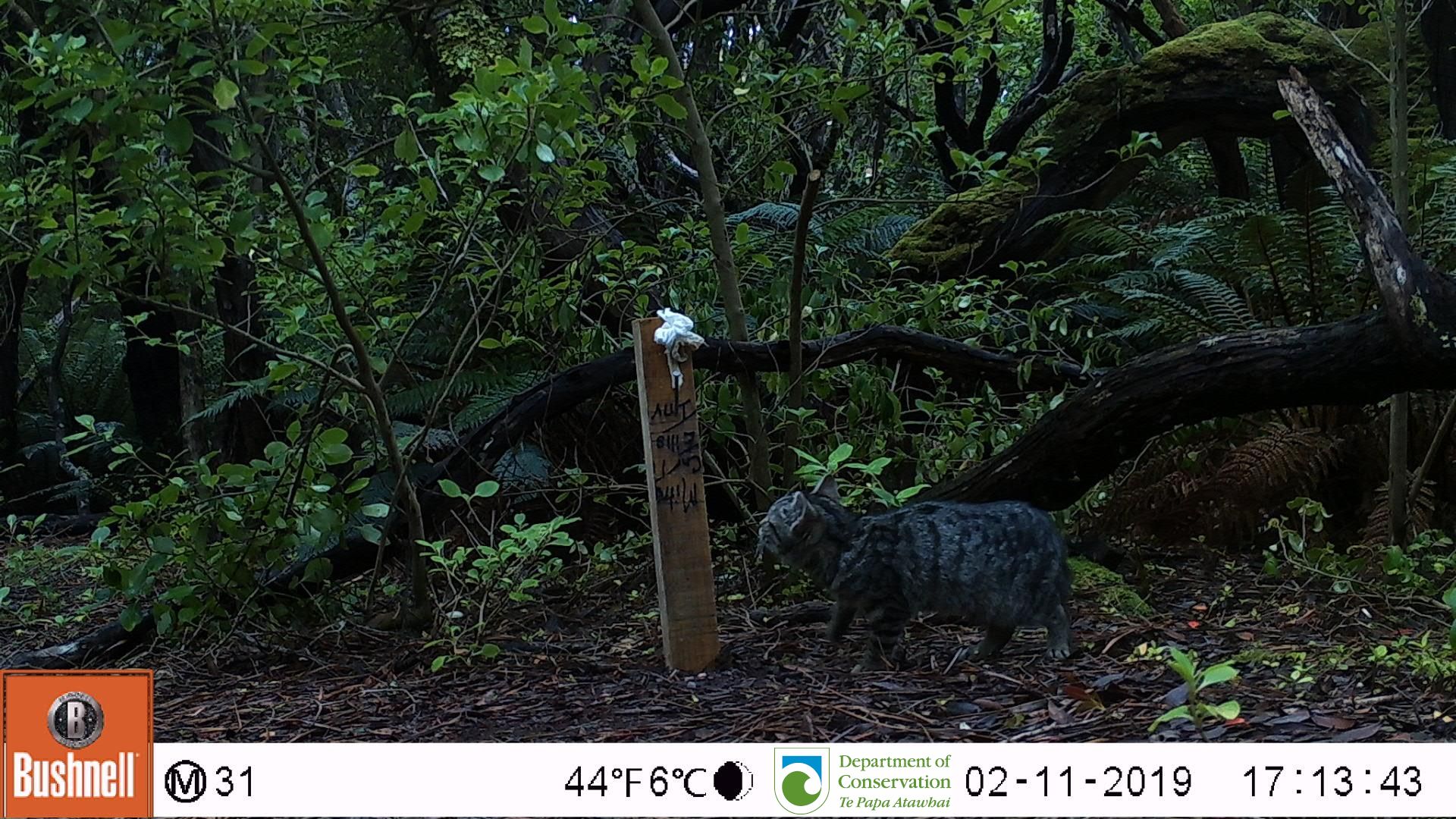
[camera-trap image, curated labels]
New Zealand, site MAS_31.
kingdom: Animalia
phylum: Chordata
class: Mammalia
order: Carnivora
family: Felidae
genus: Felis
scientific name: Felis catus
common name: domestic cat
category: cat